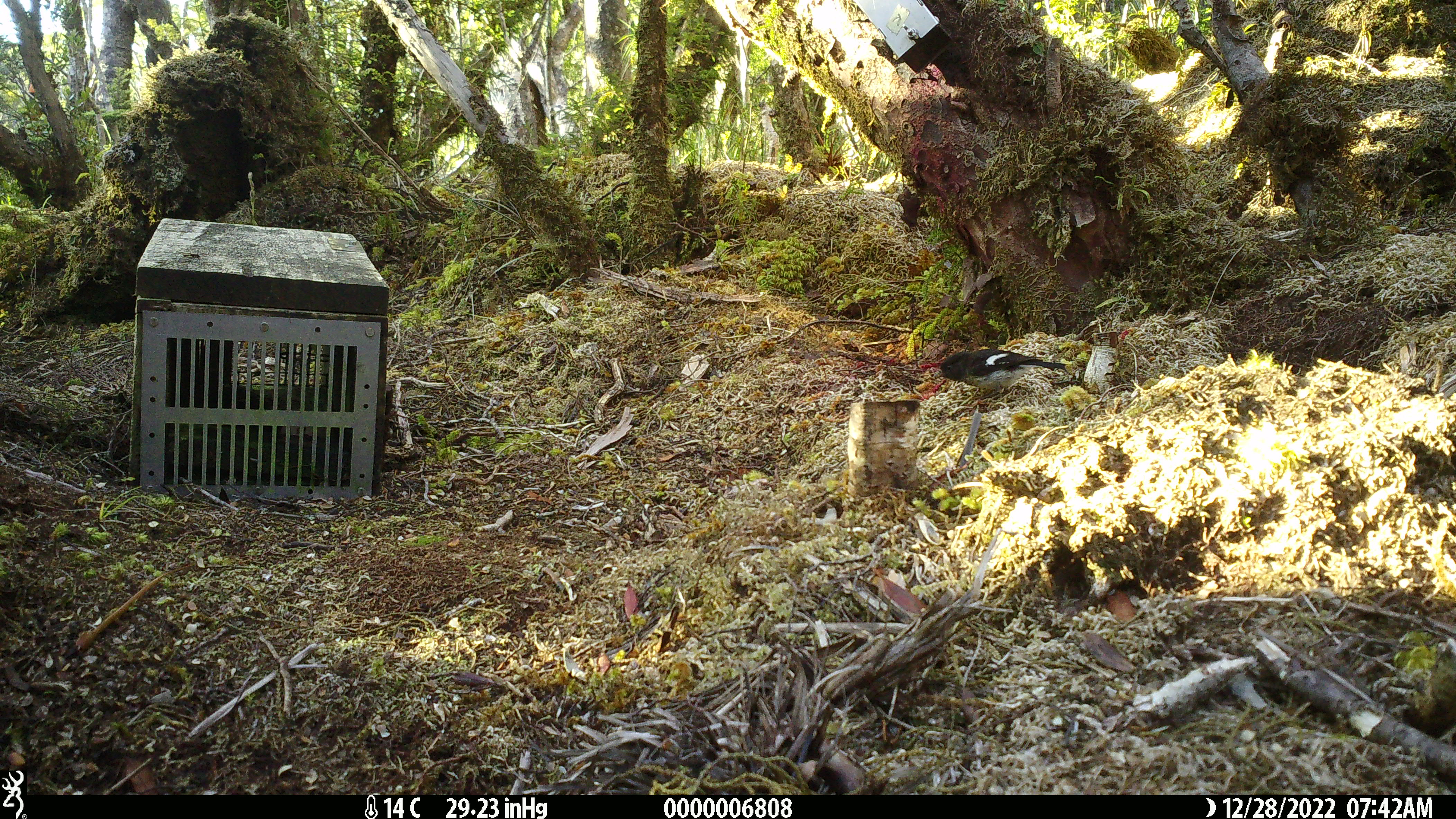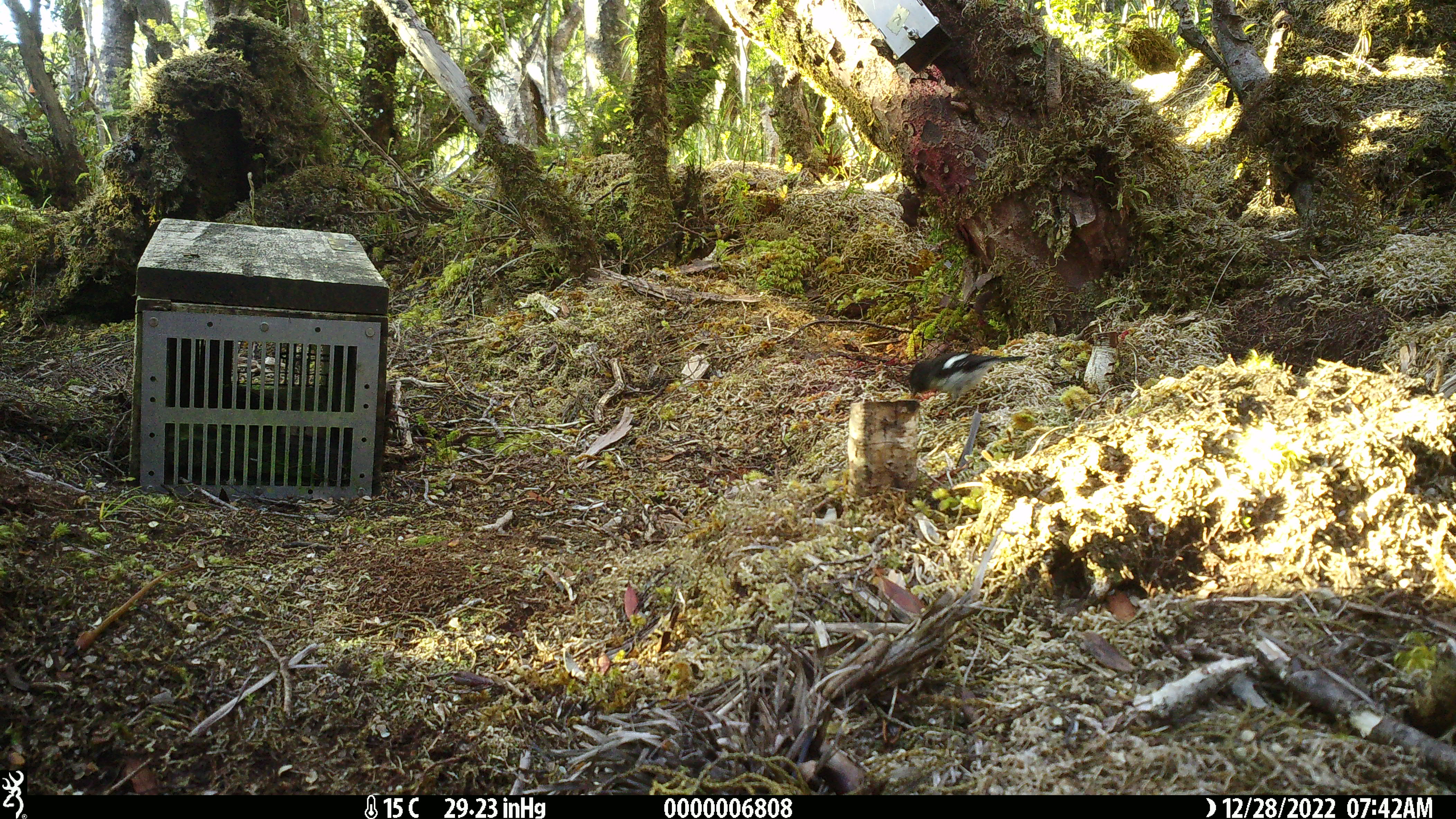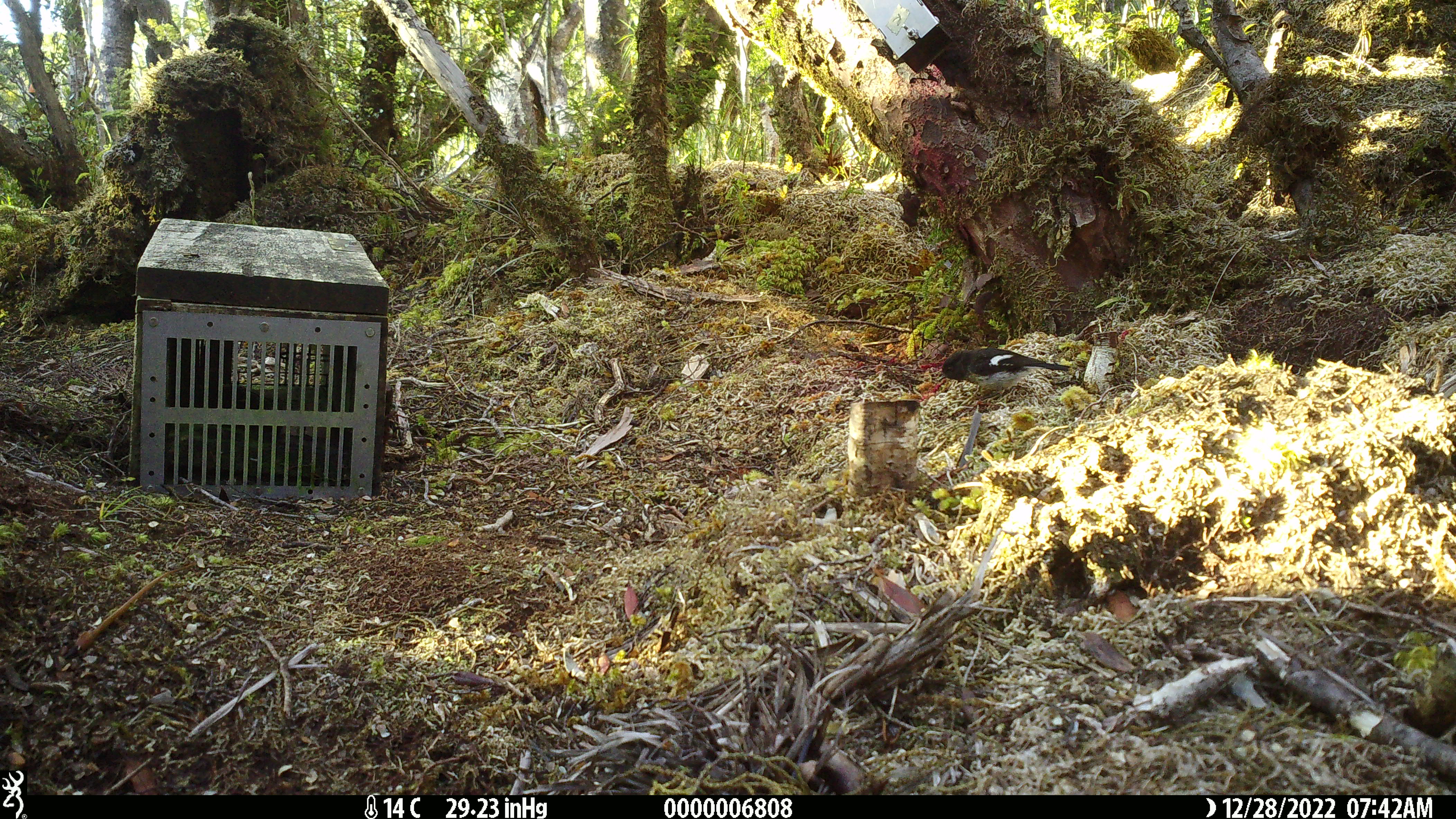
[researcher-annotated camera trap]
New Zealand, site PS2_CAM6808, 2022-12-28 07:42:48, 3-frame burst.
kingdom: Animalia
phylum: Chordata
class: Aves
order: Passeriformes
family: Petroicidae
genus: Petroica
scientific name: Petroica macrocephala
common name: tomtit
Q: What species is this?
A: Tomtit (Petroica macrocephala).